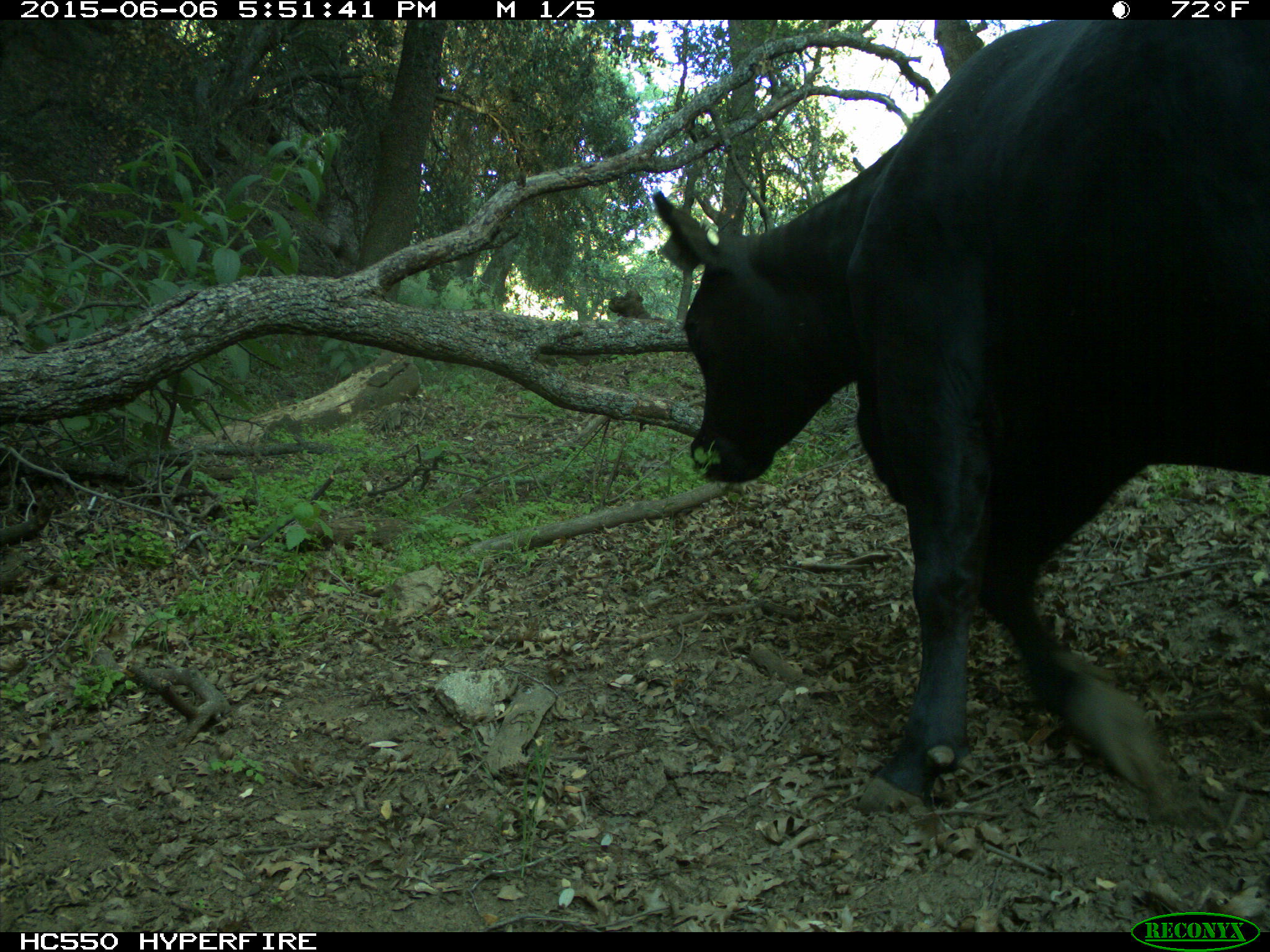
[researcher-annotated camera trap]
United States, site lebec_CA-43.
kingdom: Animalia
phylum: Chordata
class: Mammalia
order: Artiodactyla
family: Bovidae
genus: Bos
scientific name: Bos taurus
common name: domestic cow